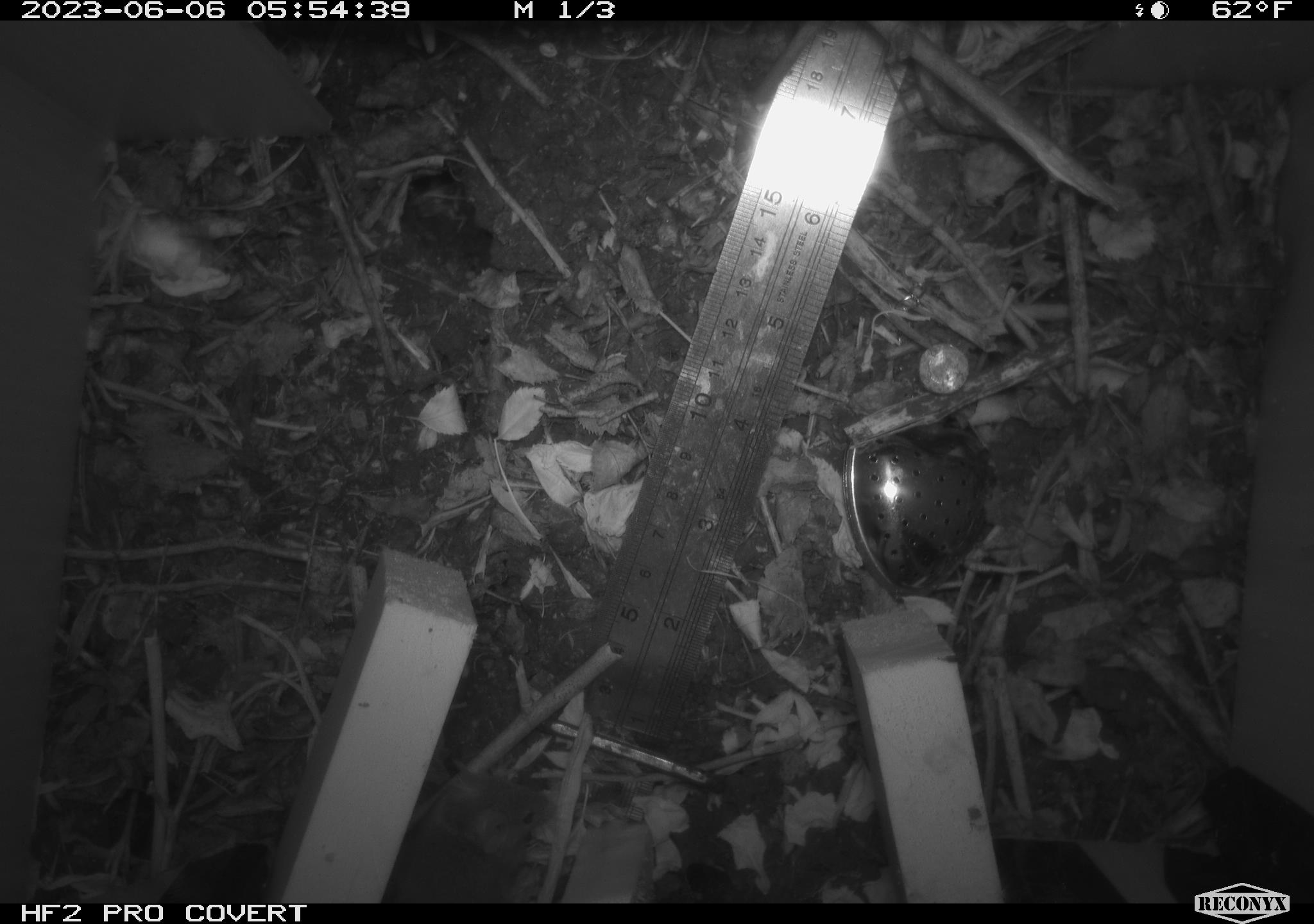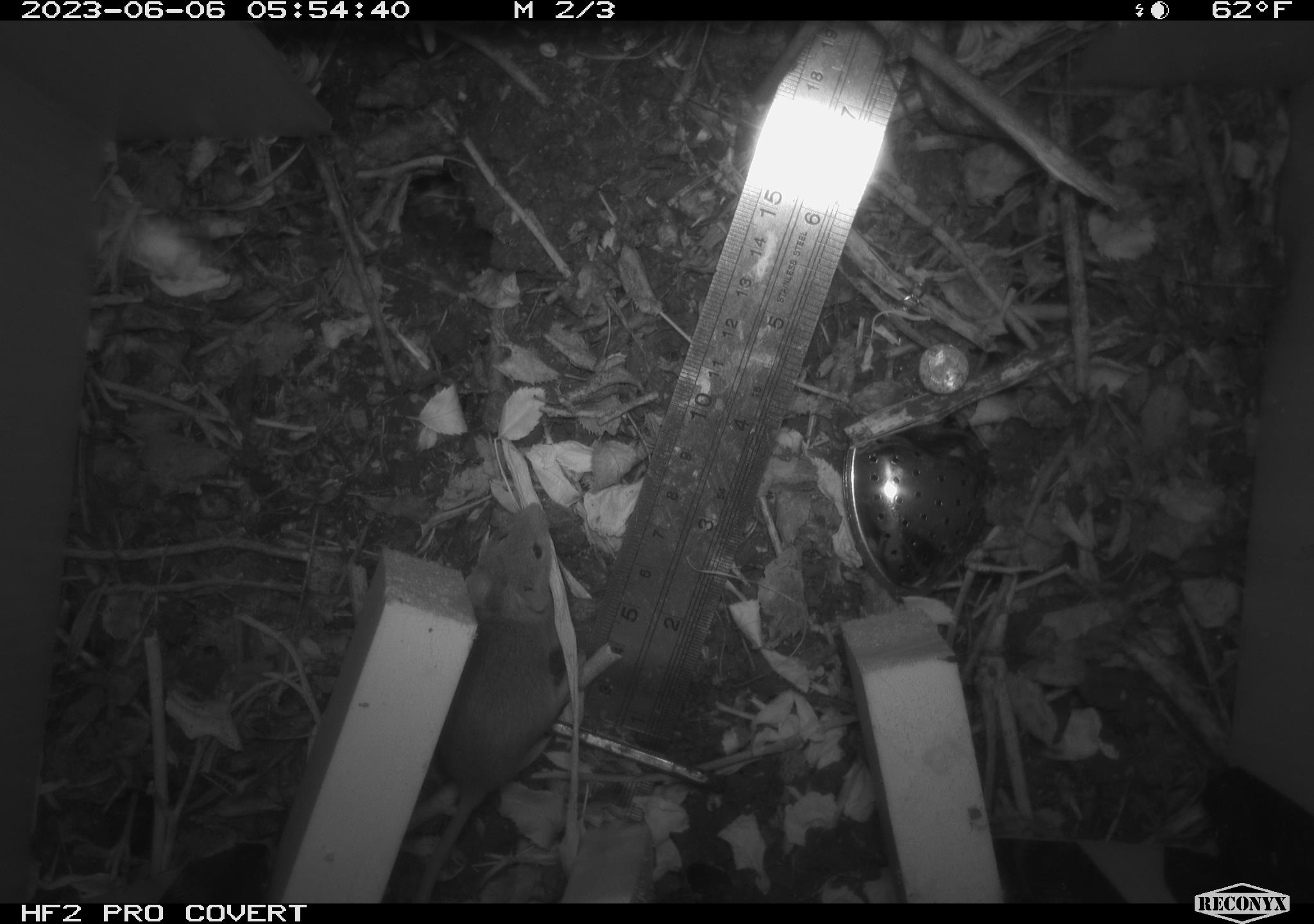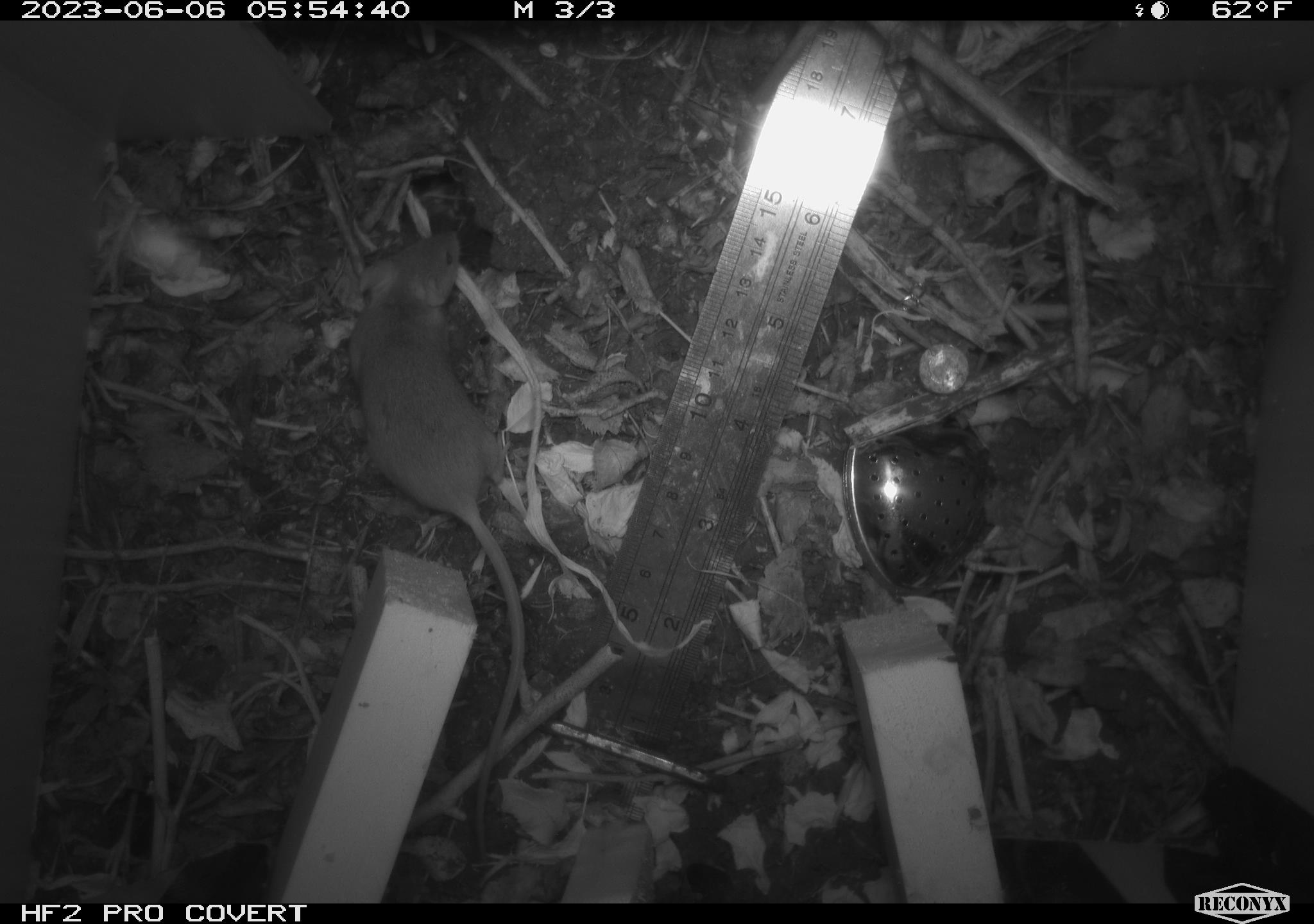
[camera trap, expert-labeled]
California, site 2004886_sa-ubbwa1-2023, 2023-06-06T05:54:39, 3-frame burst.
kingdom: Animalia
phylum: Chordata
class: Mammalia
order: Rodentia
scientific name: Rodentia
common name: mouse species